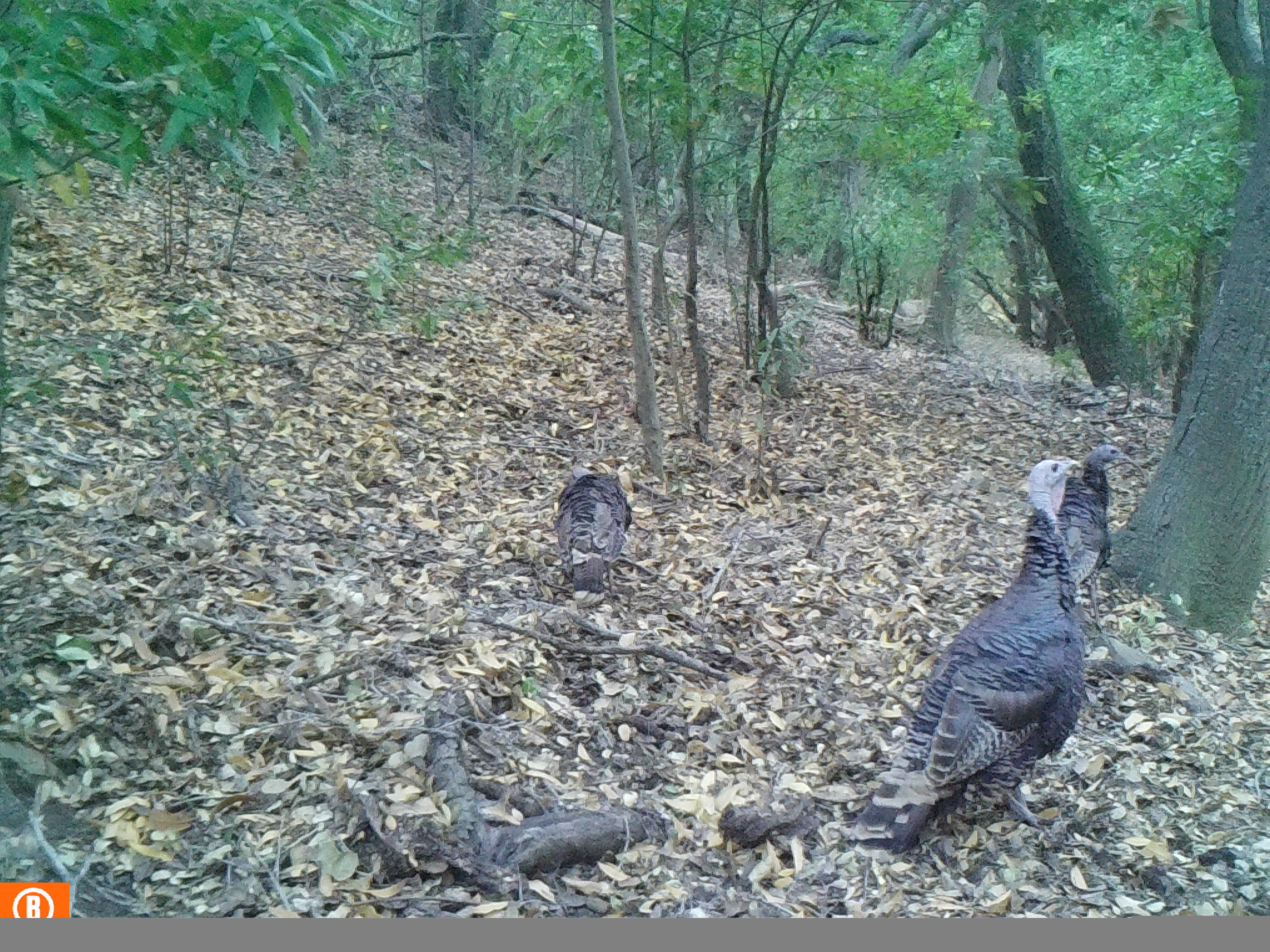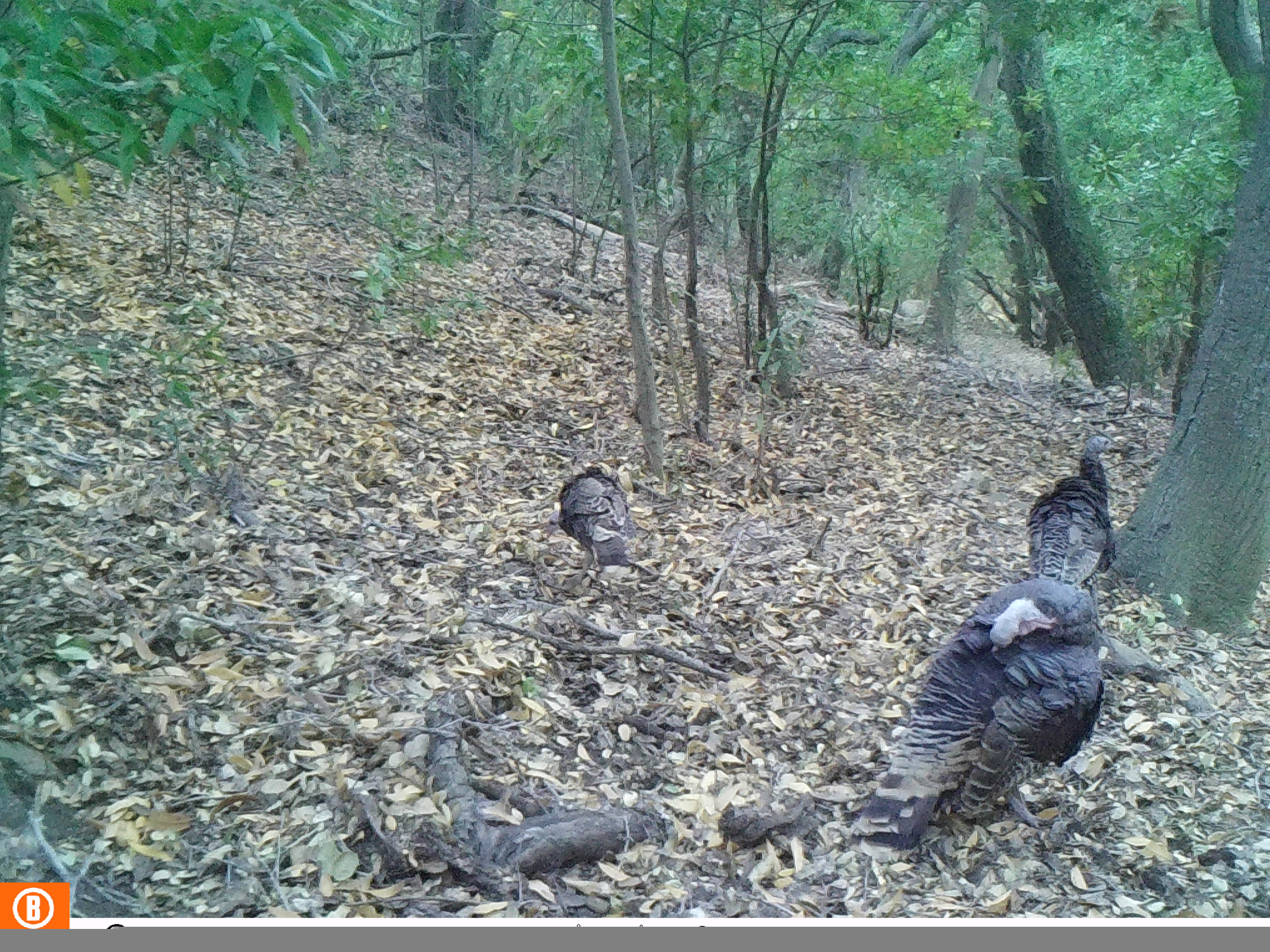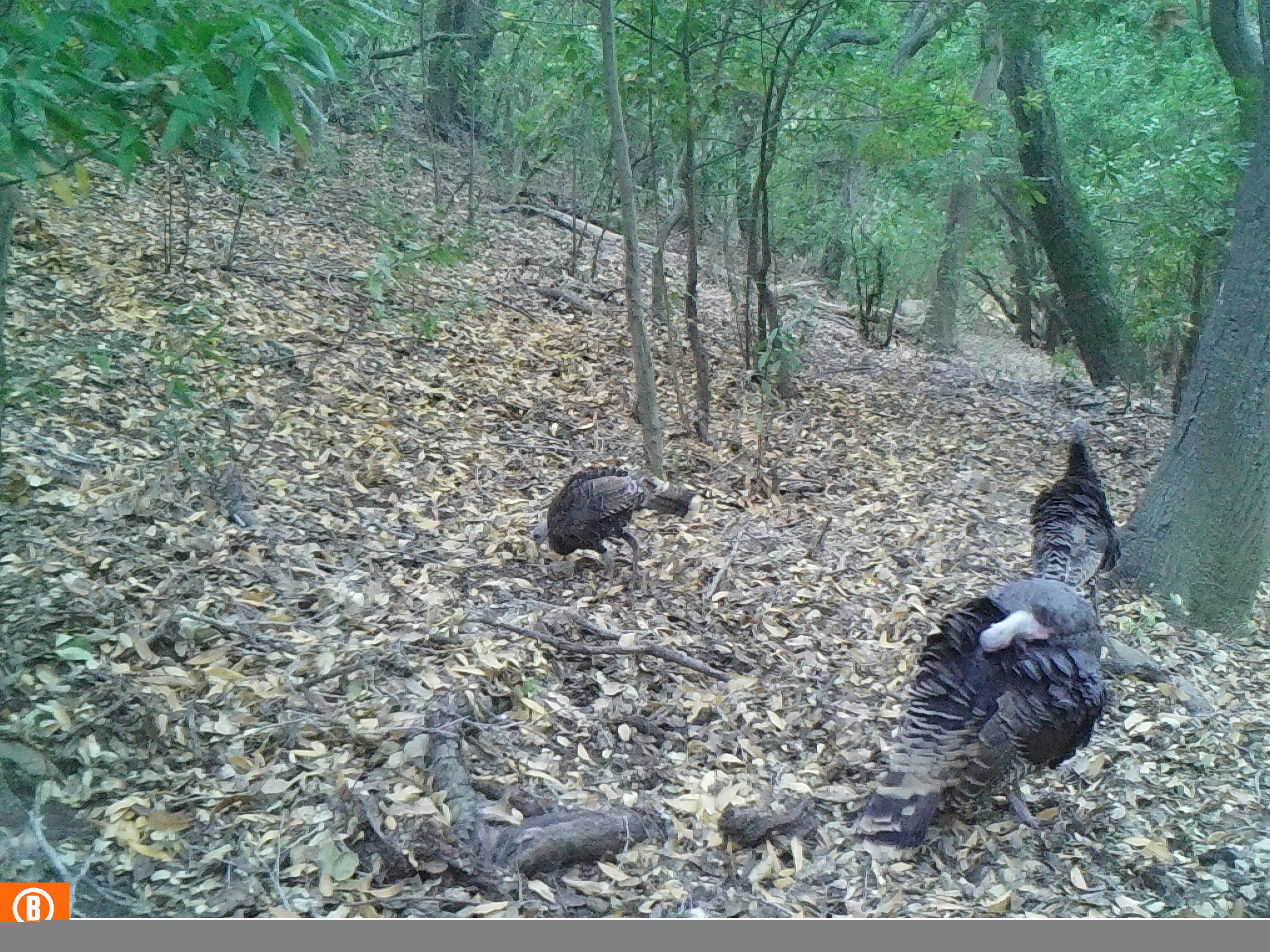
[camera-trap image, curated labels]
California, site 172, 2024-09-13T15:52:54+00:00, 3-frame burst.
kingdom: Animalia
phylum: Chordata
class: Aves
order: Galliformes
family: Phasianidae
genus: Meleagris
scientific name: Meleagris gallopavo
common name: turkey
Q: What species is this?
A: Turkey (Meleagris gallopavo).